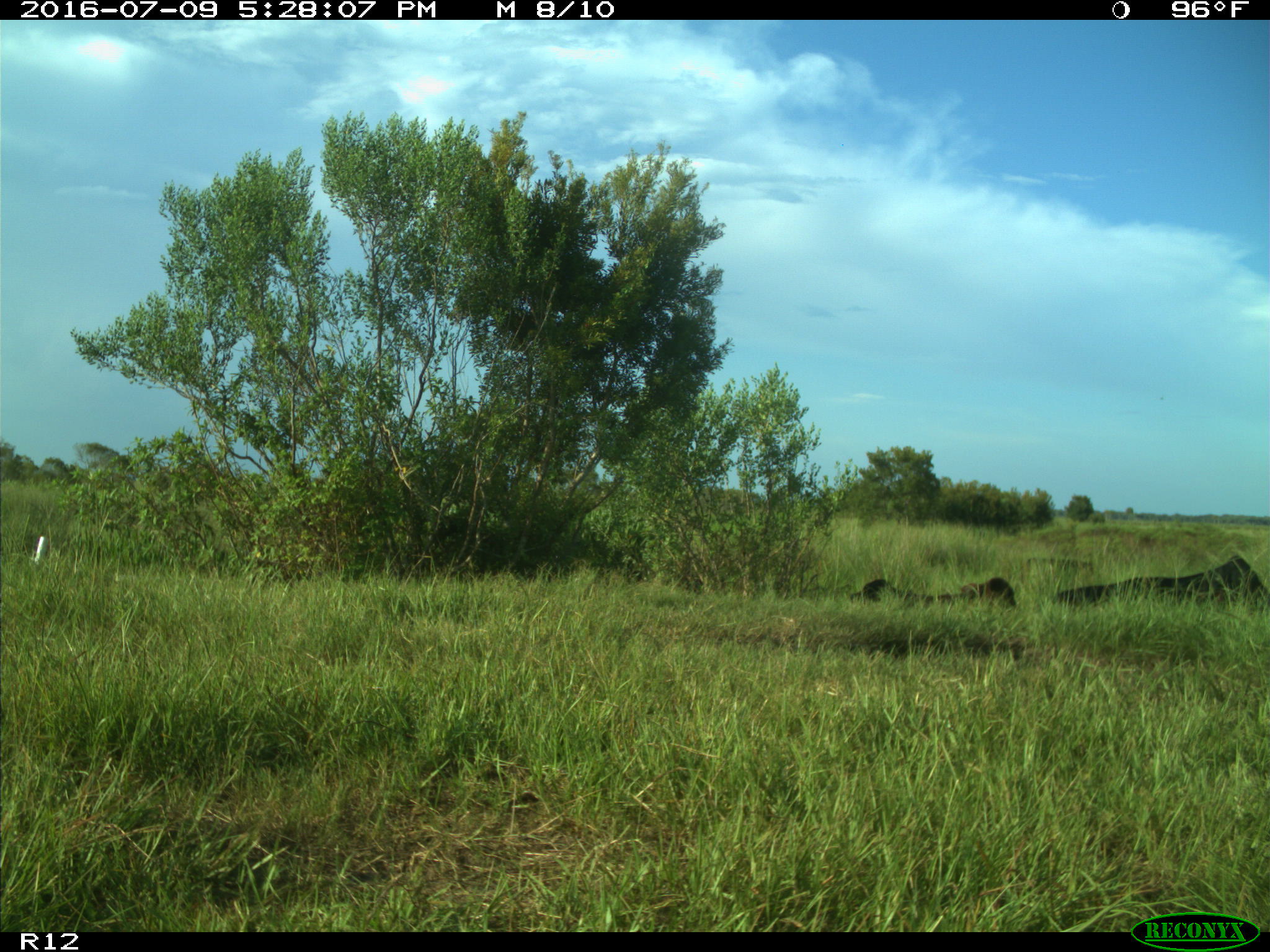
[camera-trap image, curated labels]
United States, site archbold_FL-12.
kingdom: Animalia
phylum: Chordata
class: Mammalia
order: Artiodactyla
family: Bovidae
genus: Bos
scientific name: Bos taurus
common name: domestic cow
Bos taurus (domestic cow).